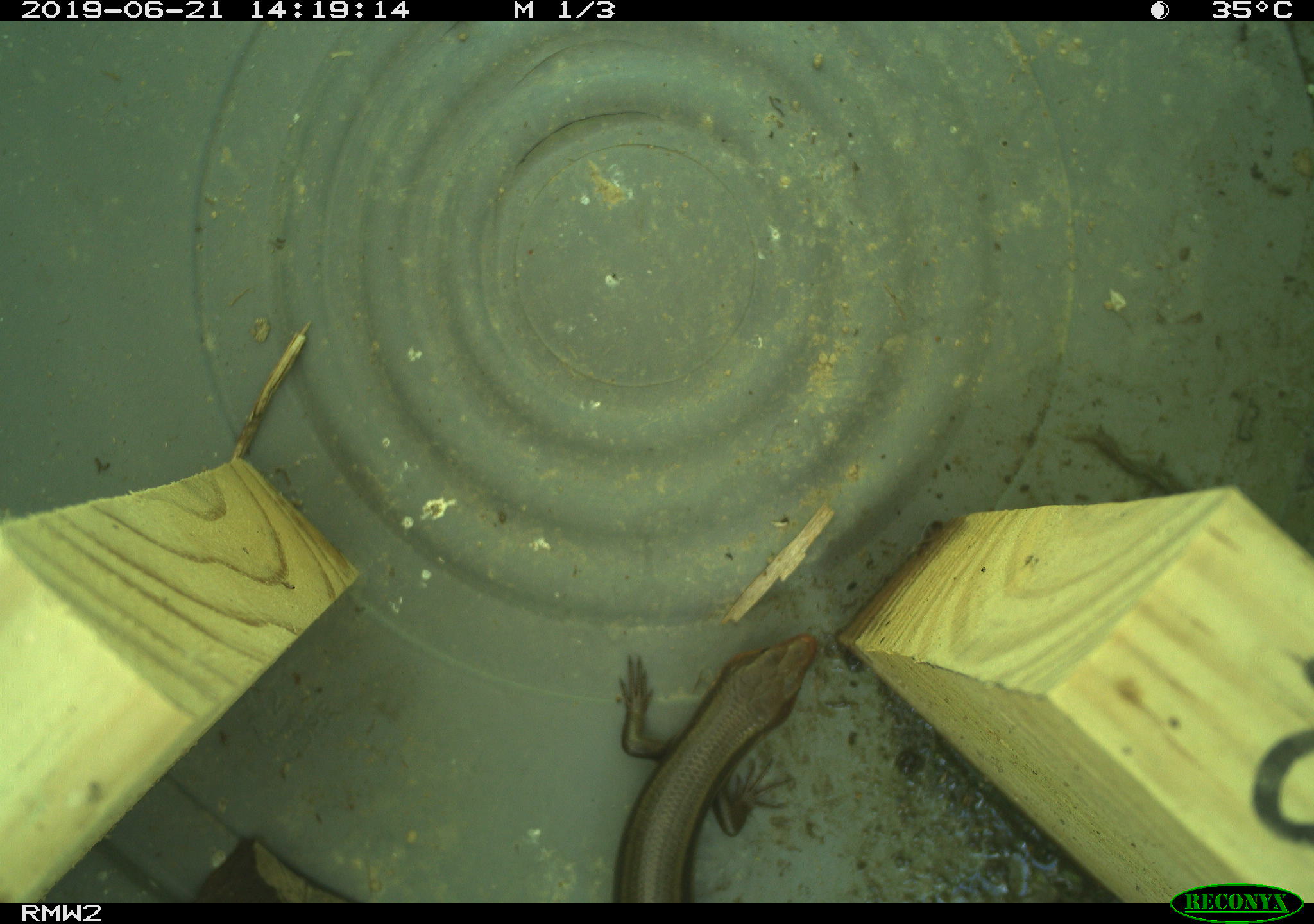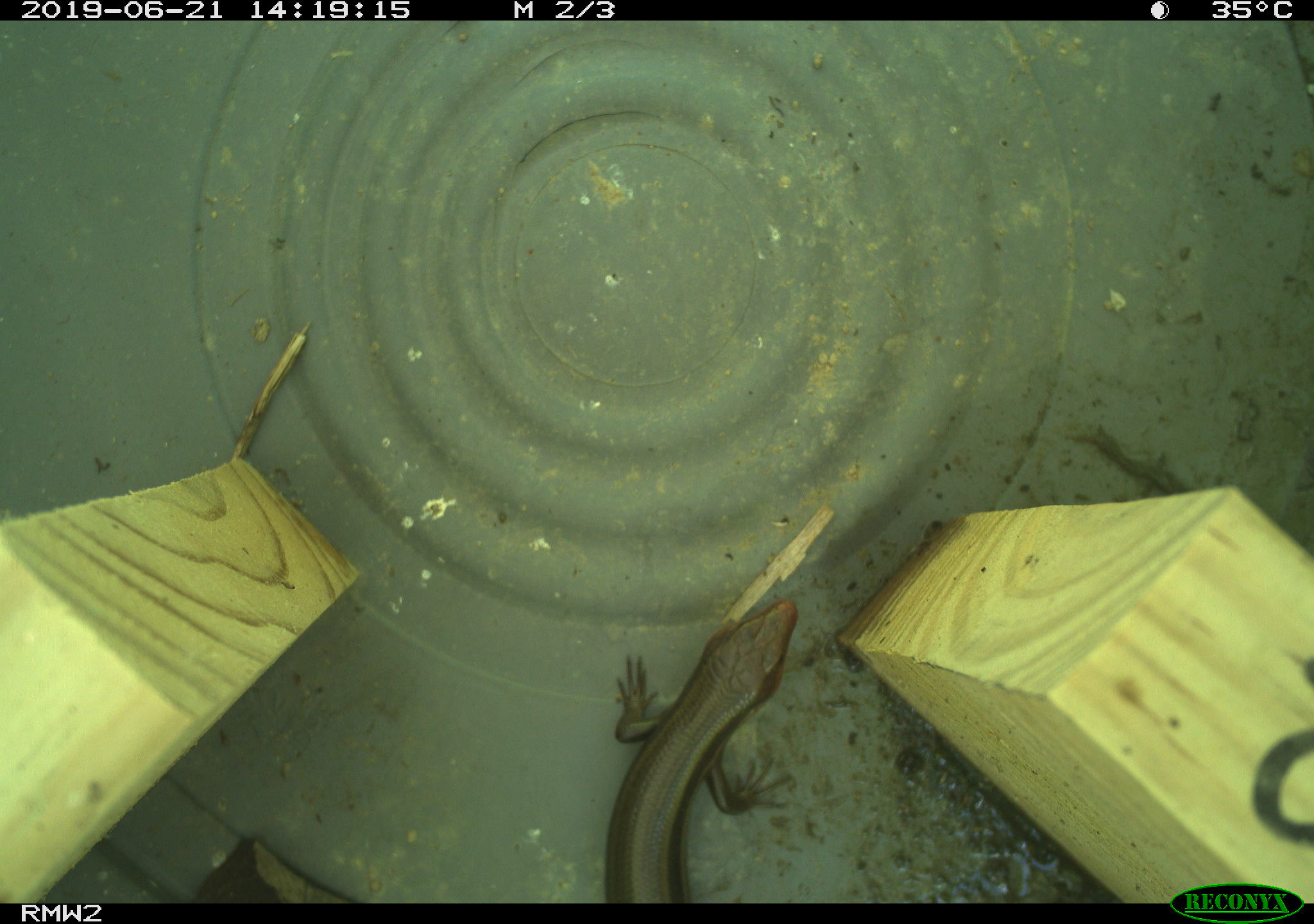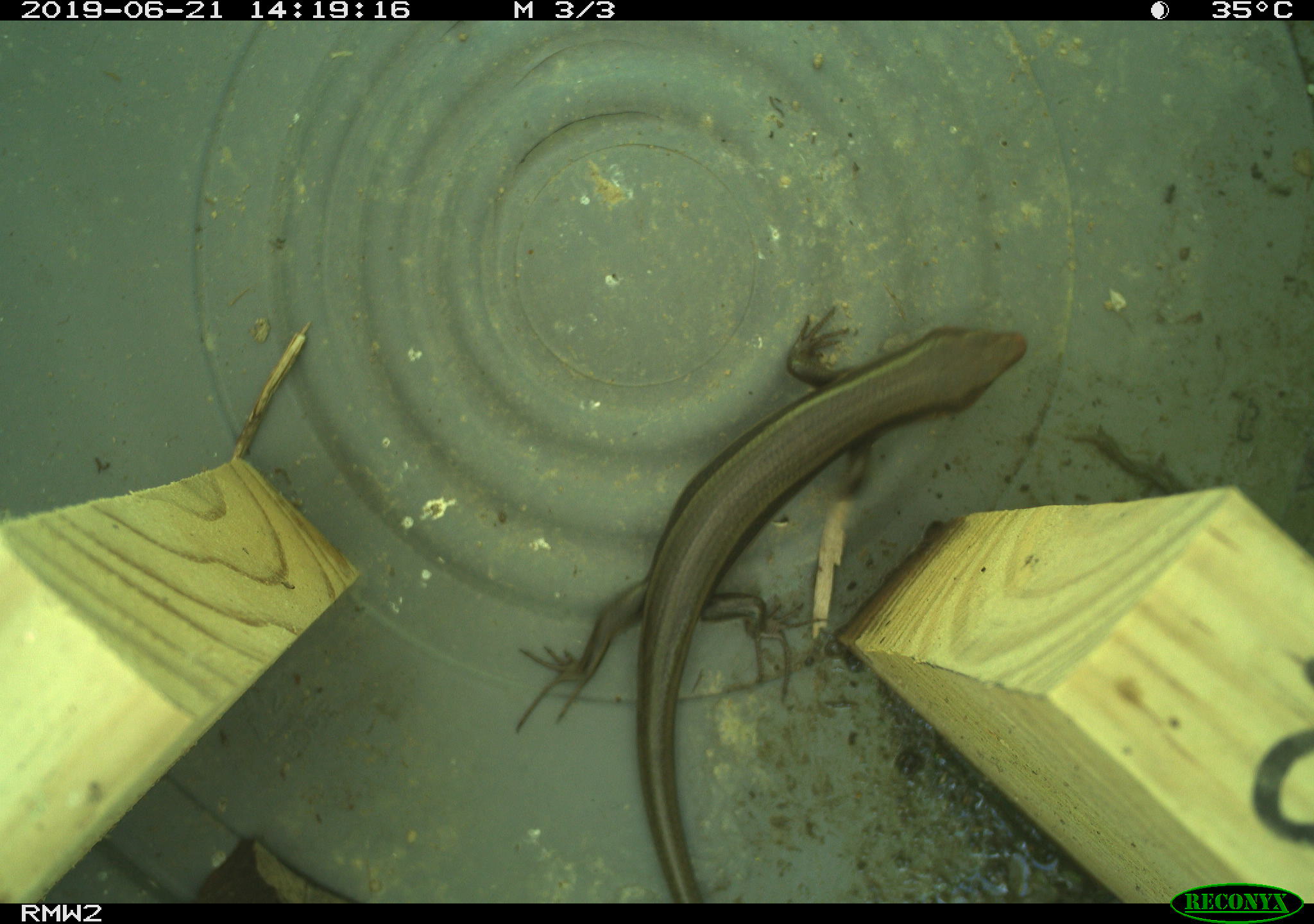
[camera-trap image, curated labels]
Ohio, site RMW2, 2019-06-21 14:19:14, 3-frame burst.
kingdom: Animalia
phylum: Chordata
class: Reptilia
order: Squamata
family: Scincidae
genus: Plestiodon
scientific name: Plestiodon fasciatus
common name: common five-lined skink